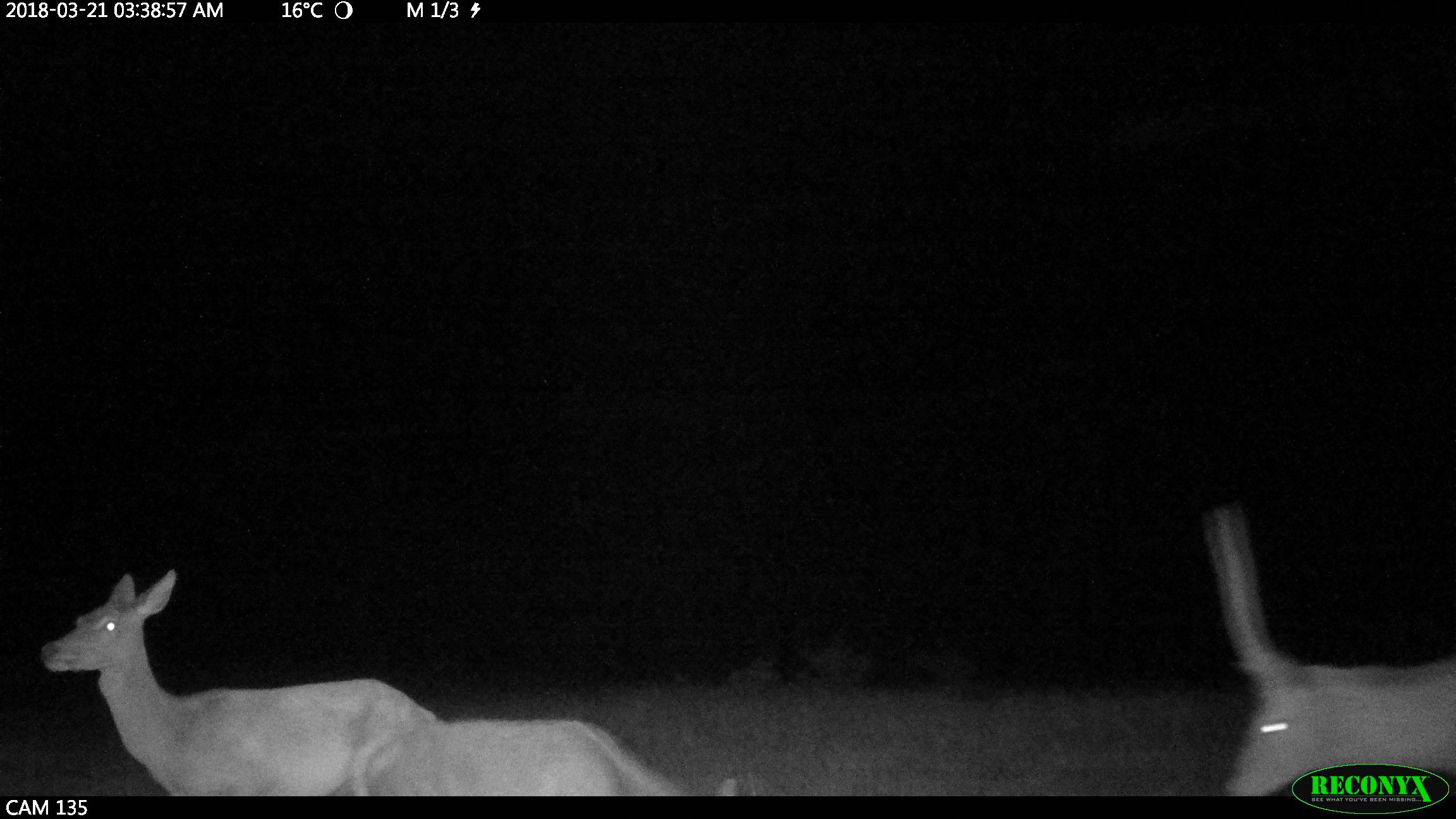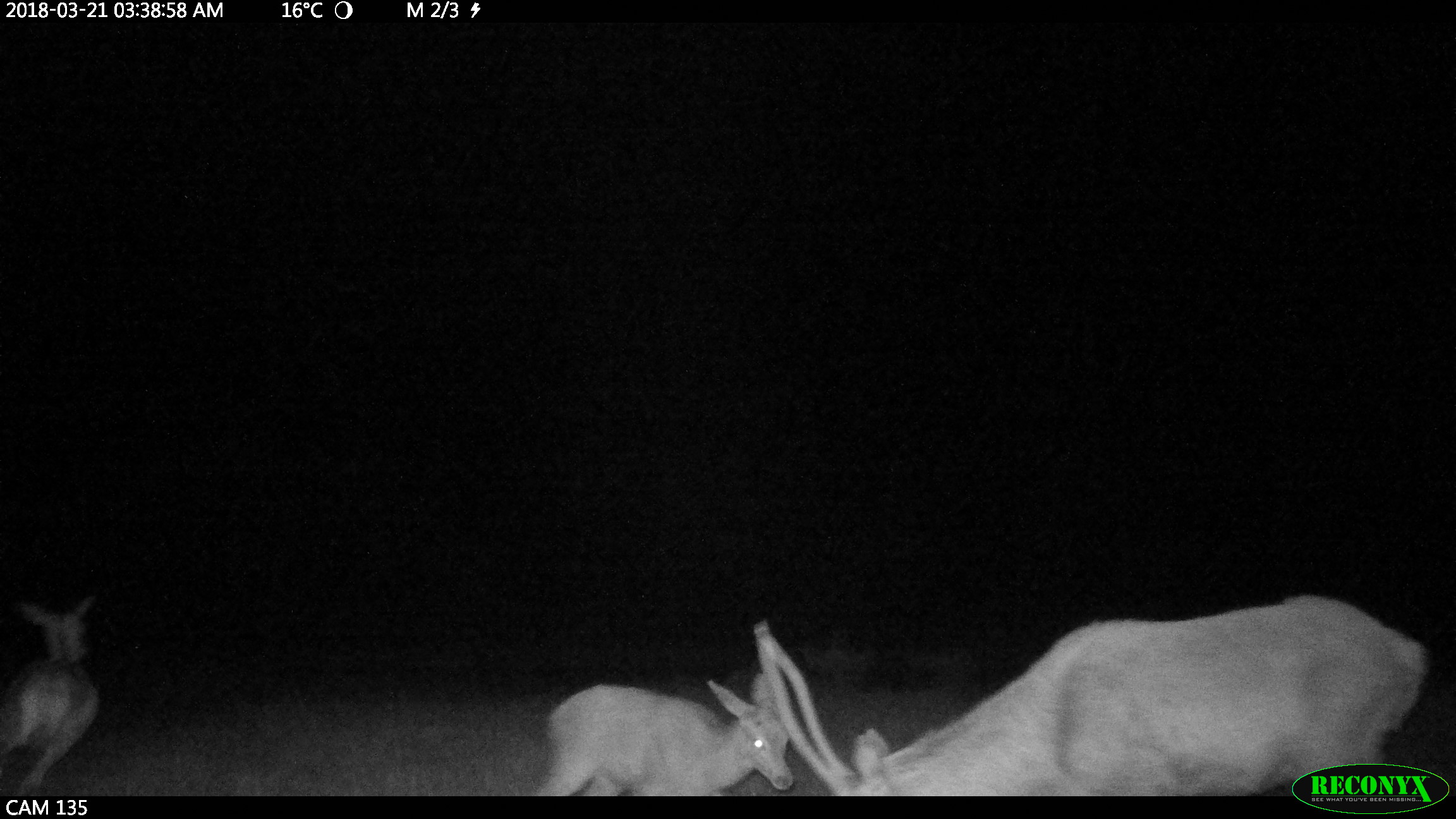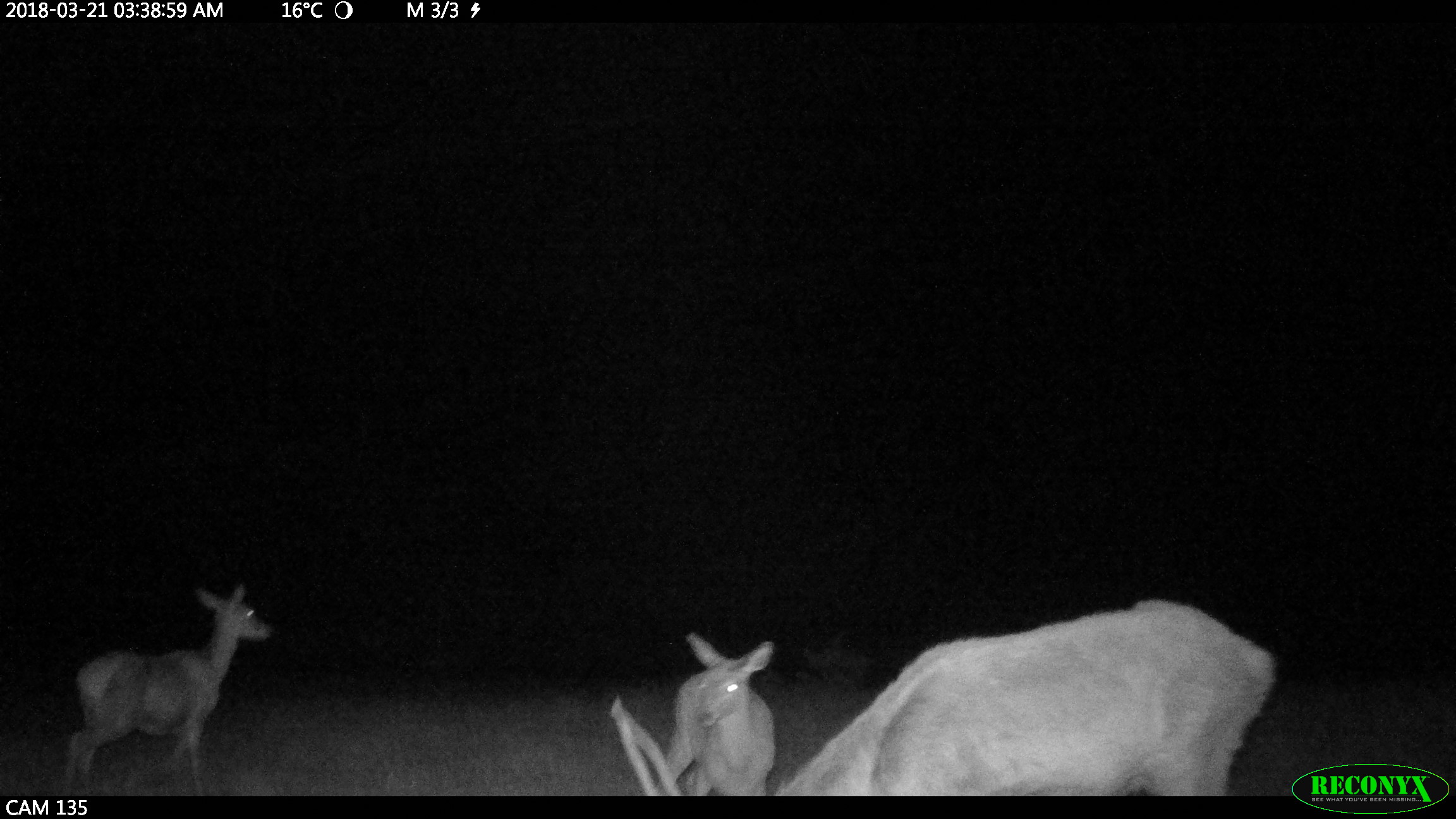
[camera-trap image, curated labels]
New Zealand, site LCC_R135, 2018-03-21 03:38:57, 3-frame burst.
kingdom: Animalia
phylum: Chordata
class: Mammalia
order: Artiodactyla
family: Cervidae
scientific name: Cervidae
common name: deer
Deer (Cervidae).